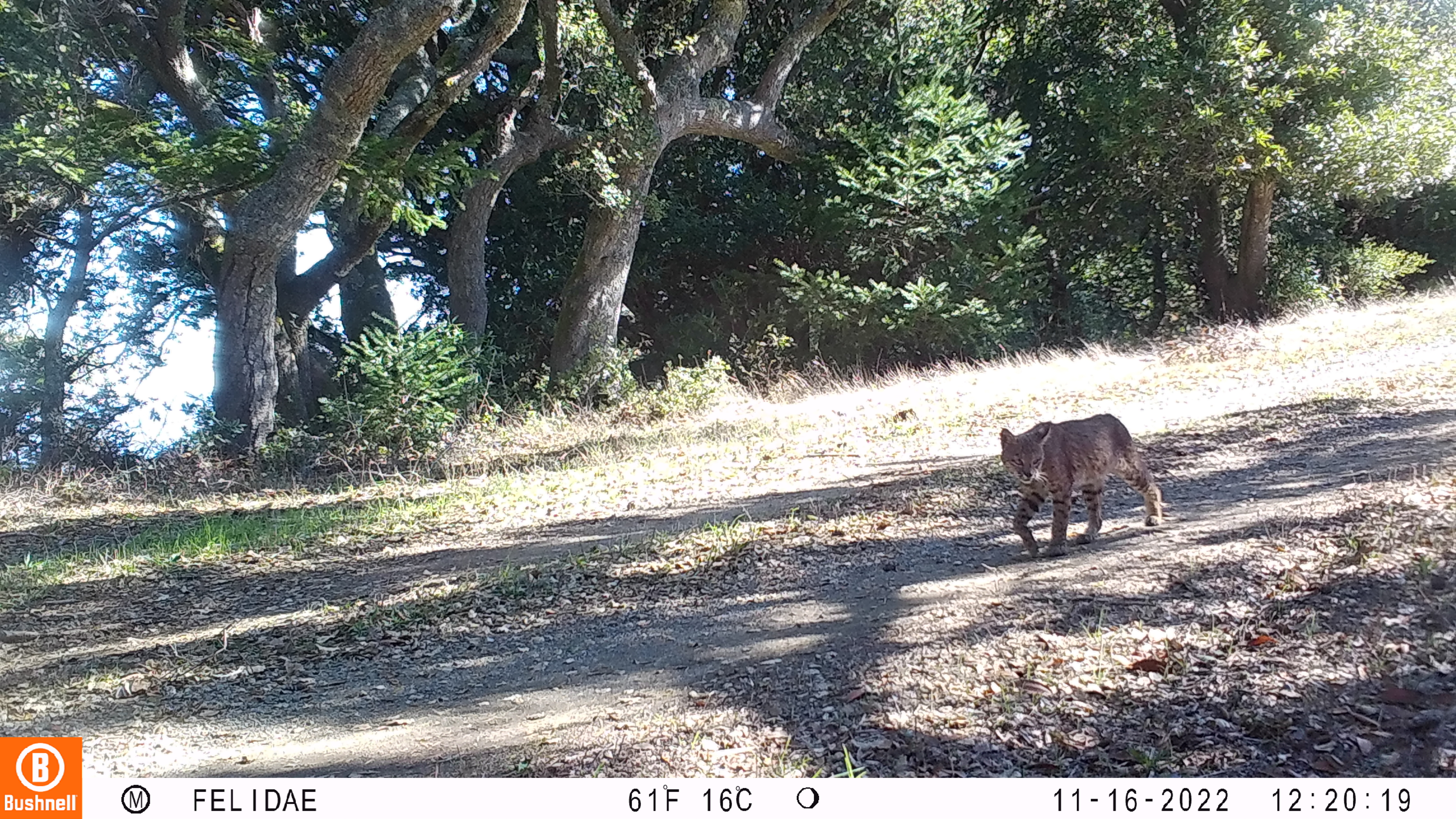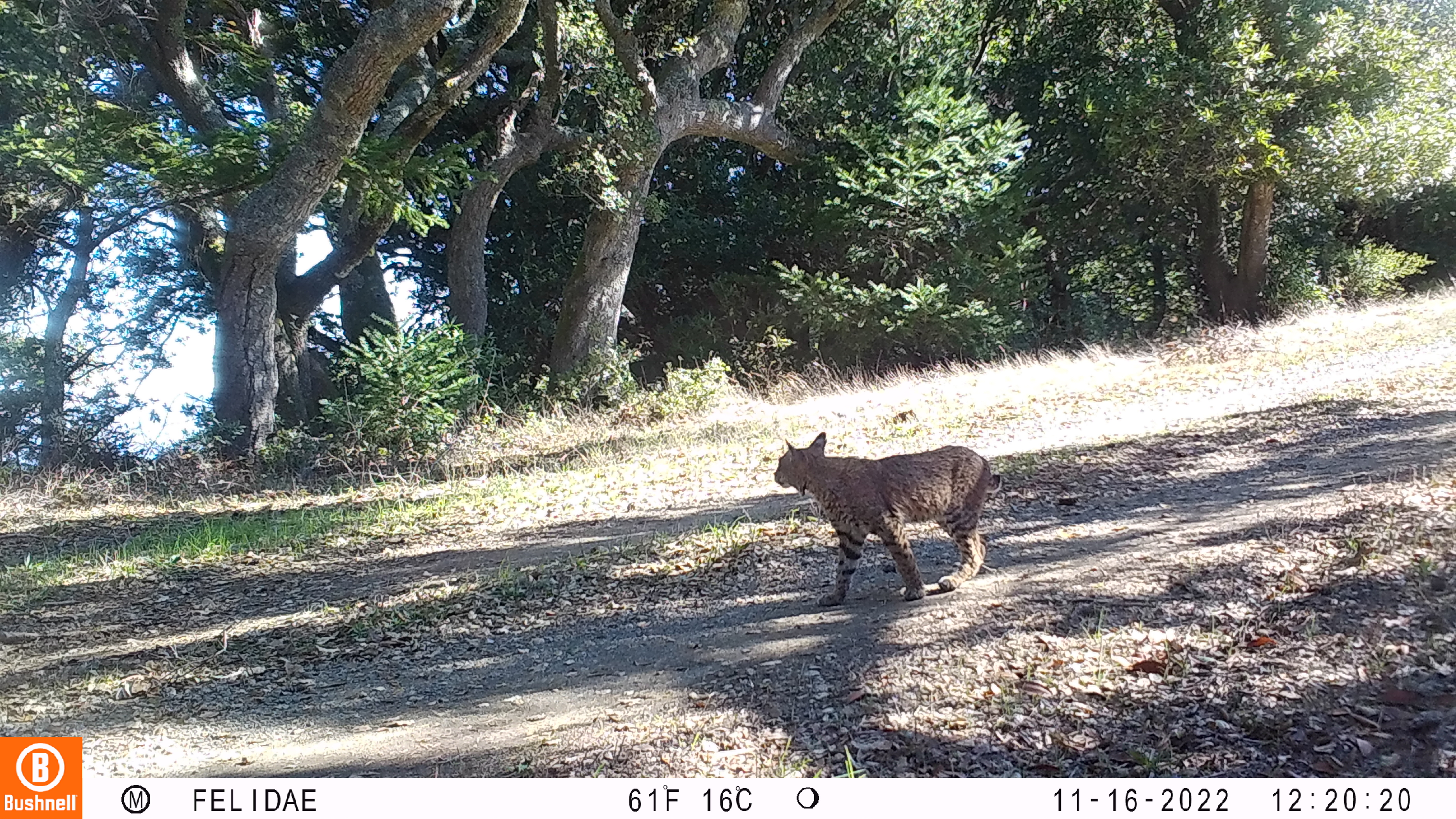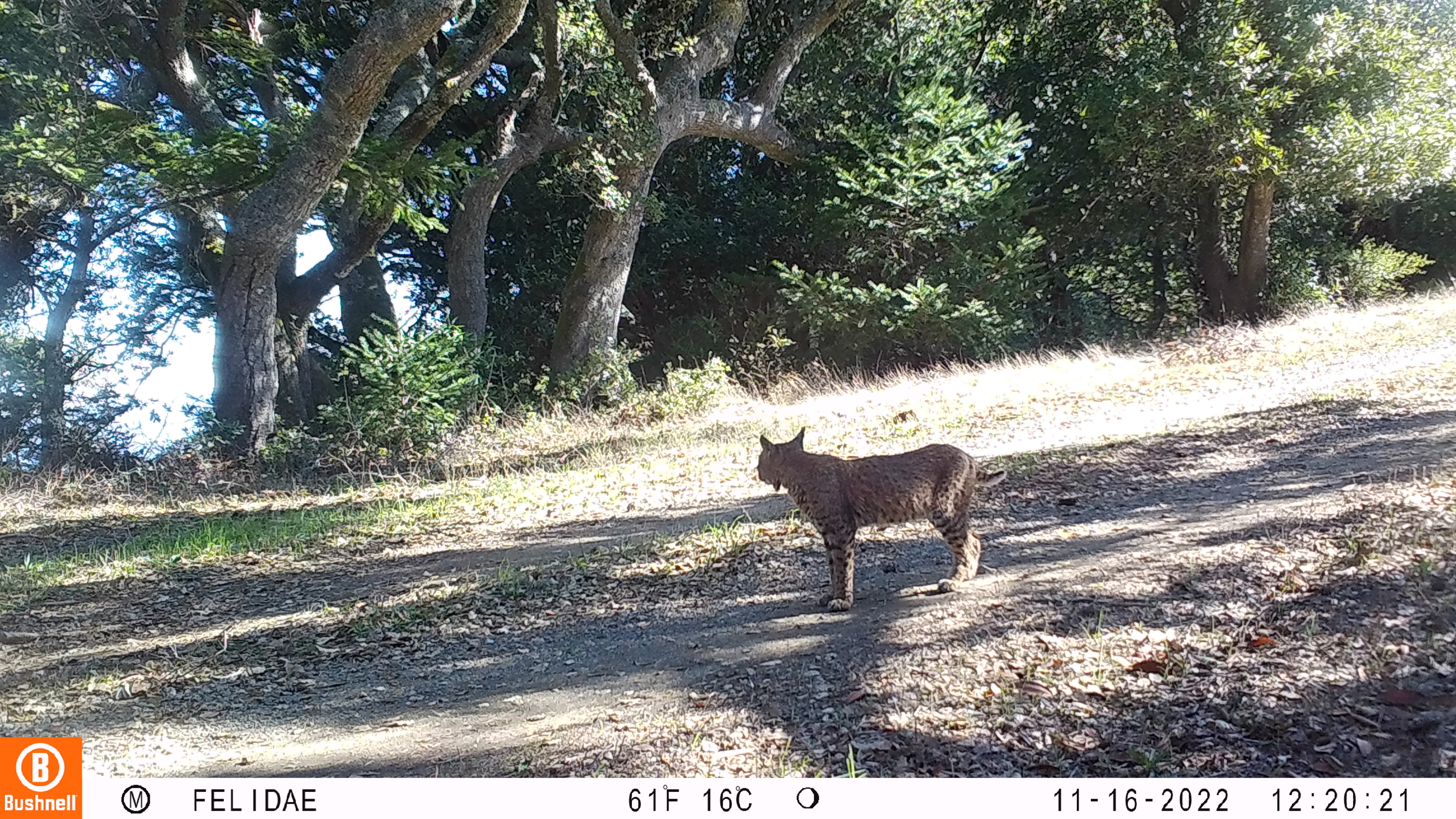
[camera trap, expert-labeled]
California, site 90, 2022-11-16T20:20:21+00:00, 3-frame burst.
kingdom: Animalia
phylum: Chordata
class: Mammalia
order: Carnivora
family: Felidae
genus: Lynx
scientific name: Lynx rufus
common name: bobcat